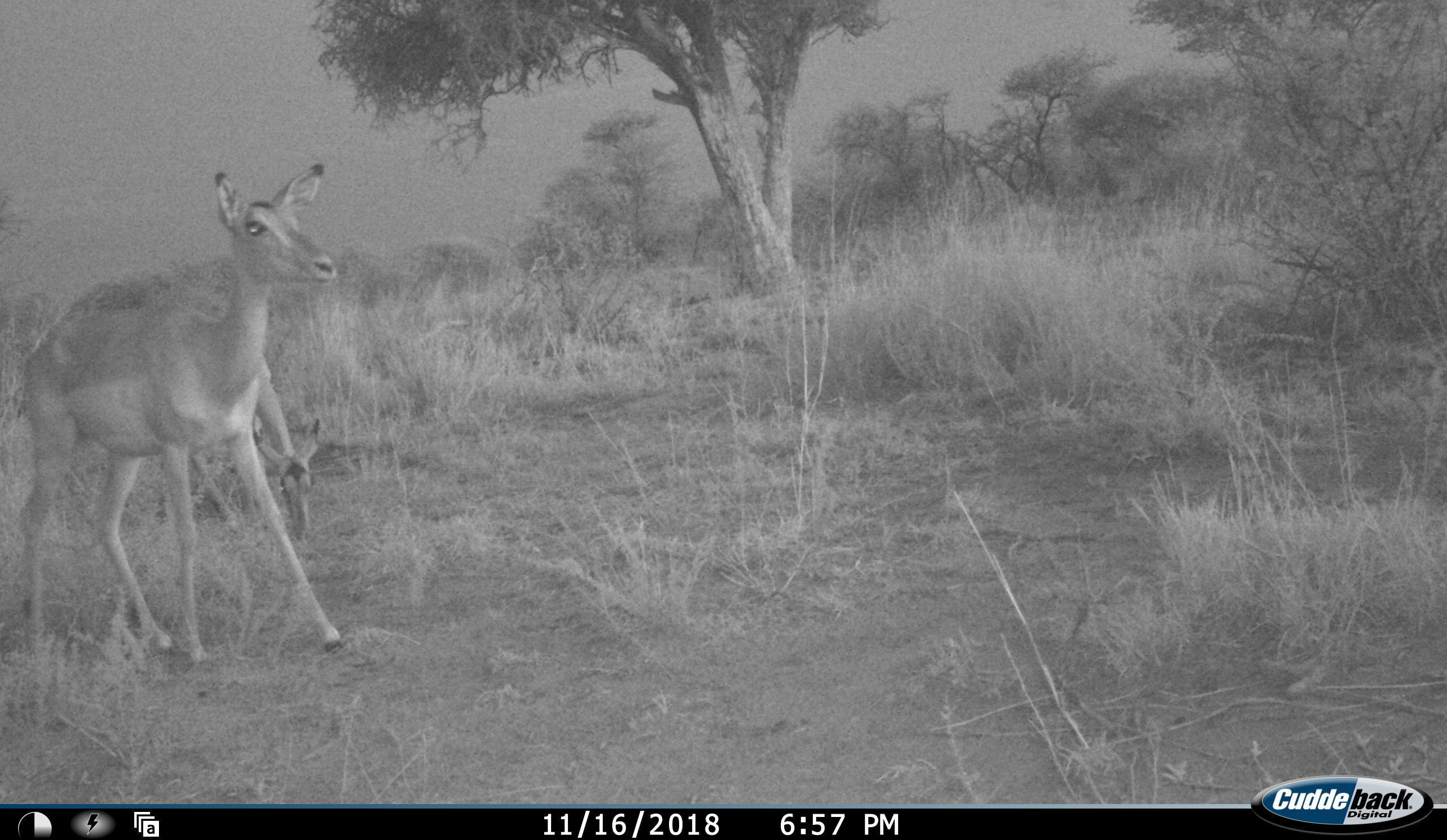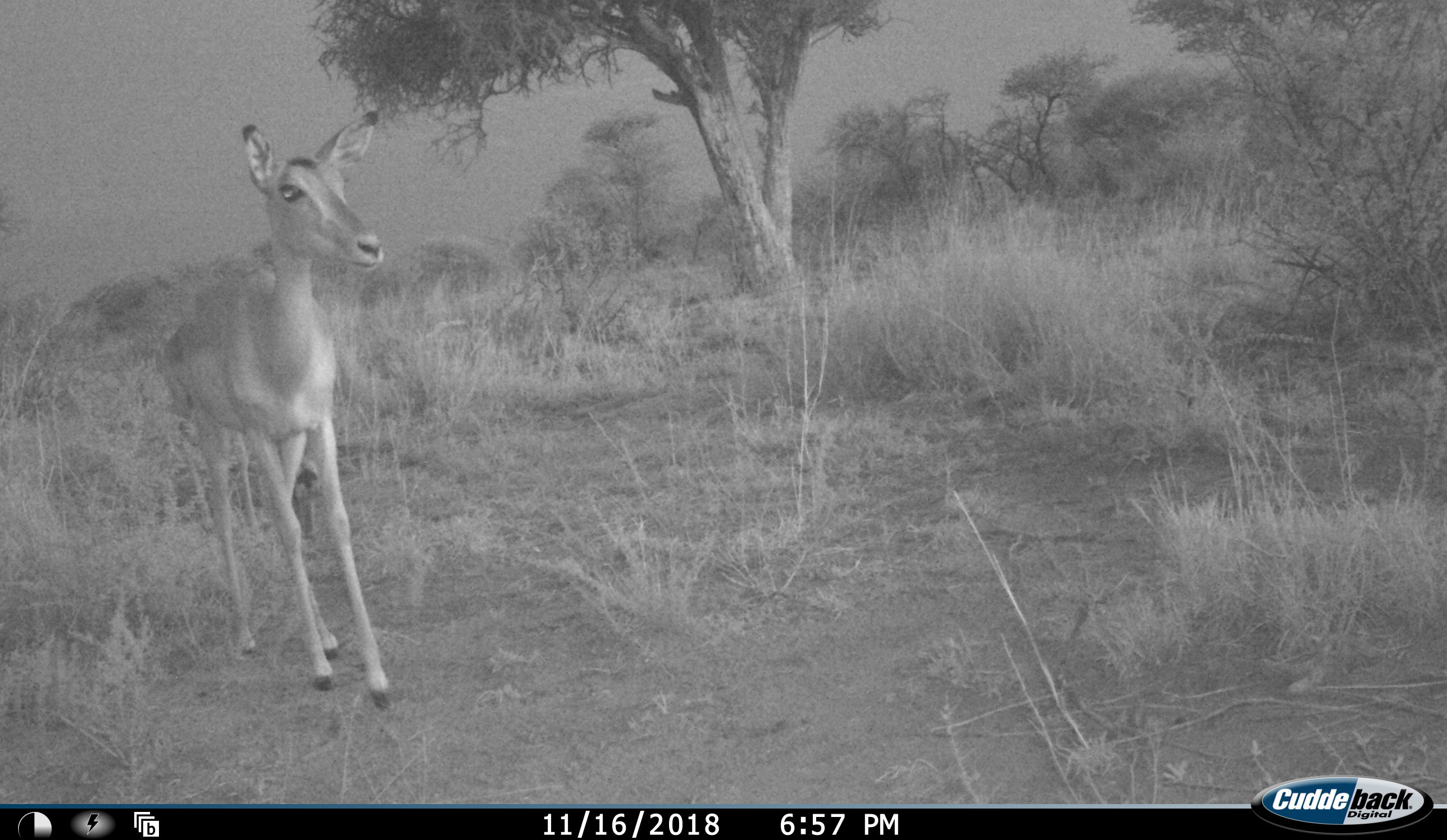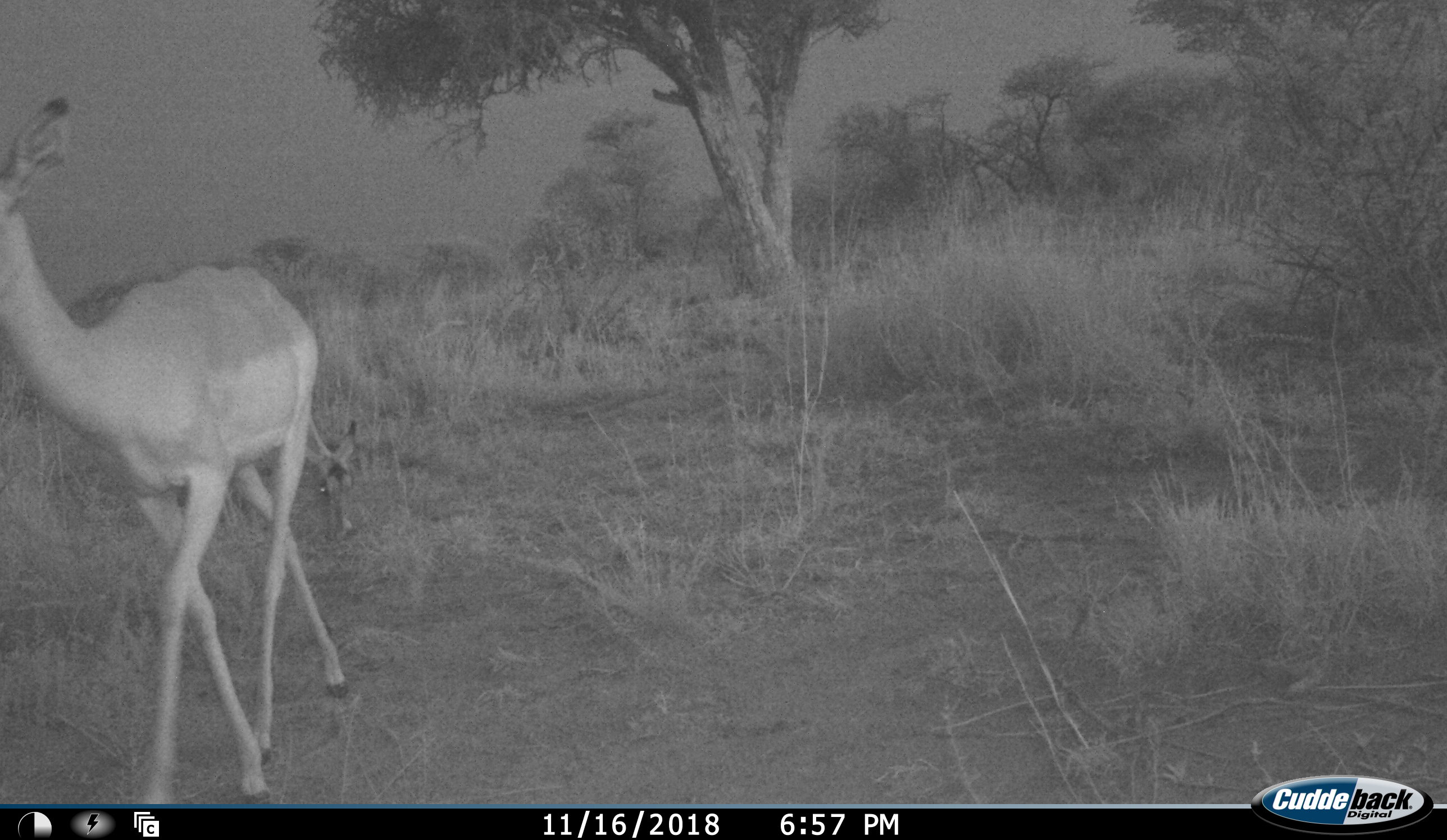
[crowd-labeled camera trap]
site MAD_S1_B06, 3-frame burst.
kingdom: Animalia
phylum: Chordata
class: Mammalia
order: Artiodactyla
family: Bovidae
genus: Aepyceros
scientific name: Aepyceros melampus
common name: impala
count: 2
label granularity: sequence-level